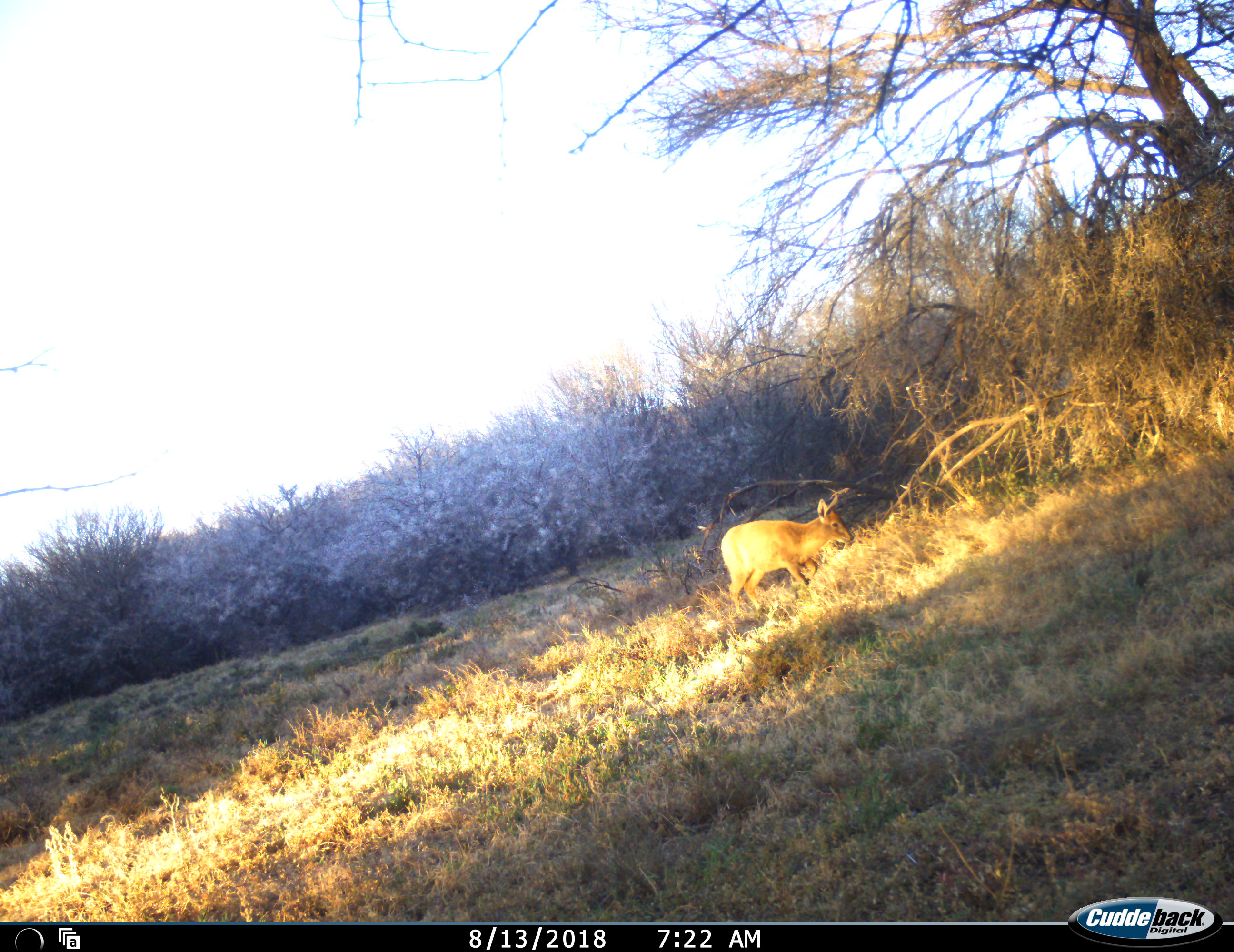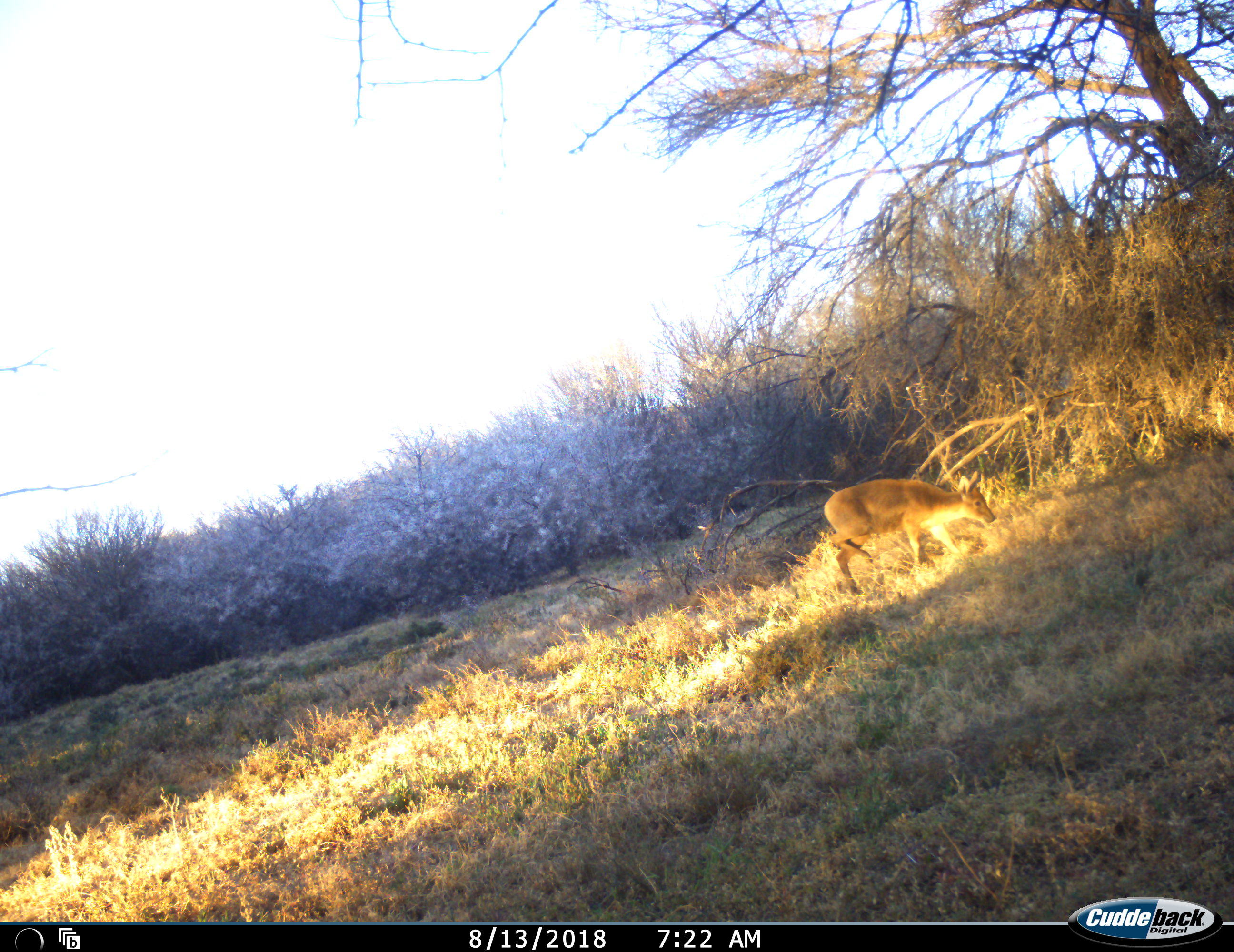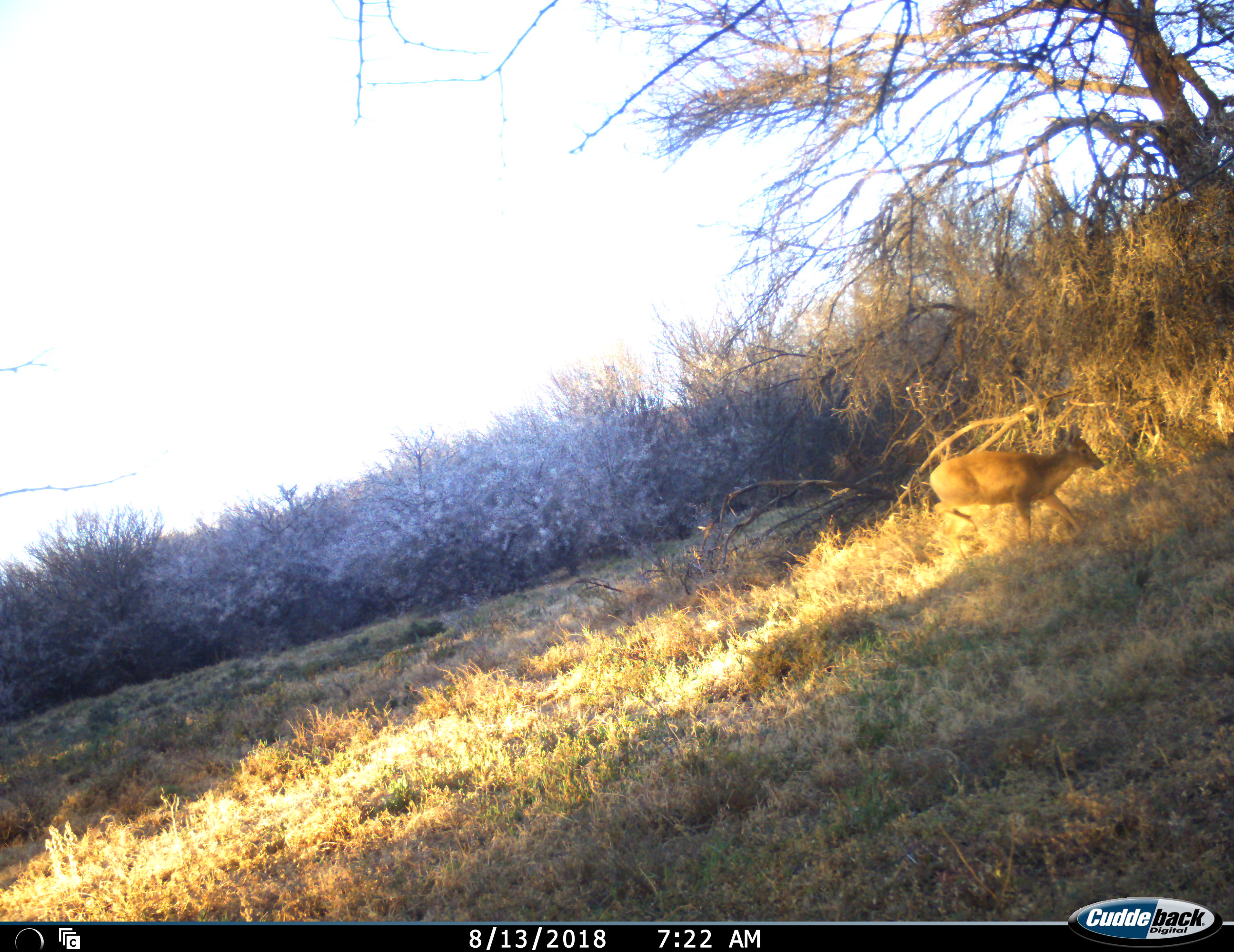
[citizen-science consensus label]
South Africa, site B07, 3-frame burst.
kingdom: Animalia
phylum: Chordata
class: Mammalia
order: Artiodactyla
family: Bovidae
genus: Sylvicapra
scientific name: Sylvicapra grimmia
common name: common grey duiker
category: duikercommongrey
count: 1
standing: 0%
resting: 0%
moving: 100%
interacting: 0%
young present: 0%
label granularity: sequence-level